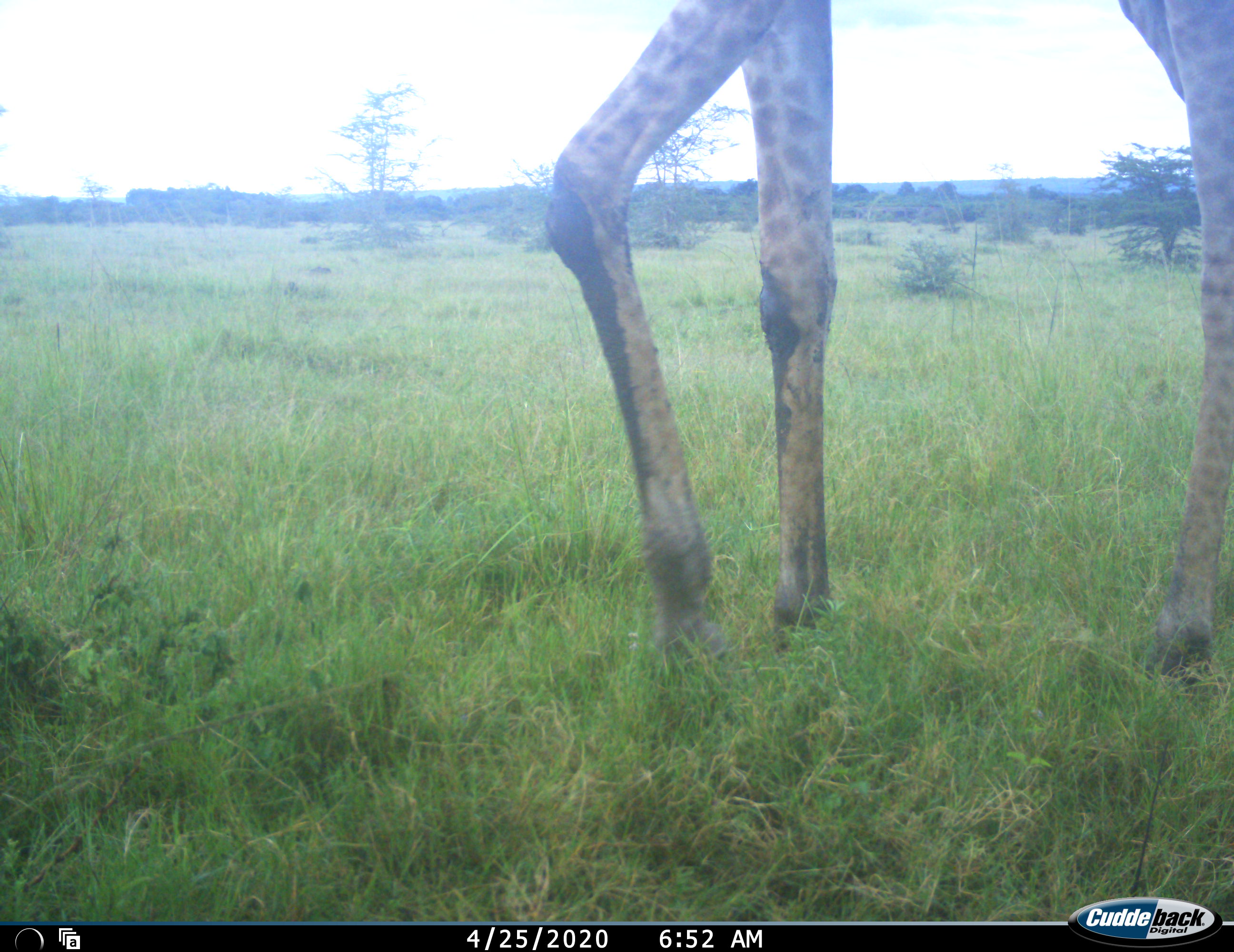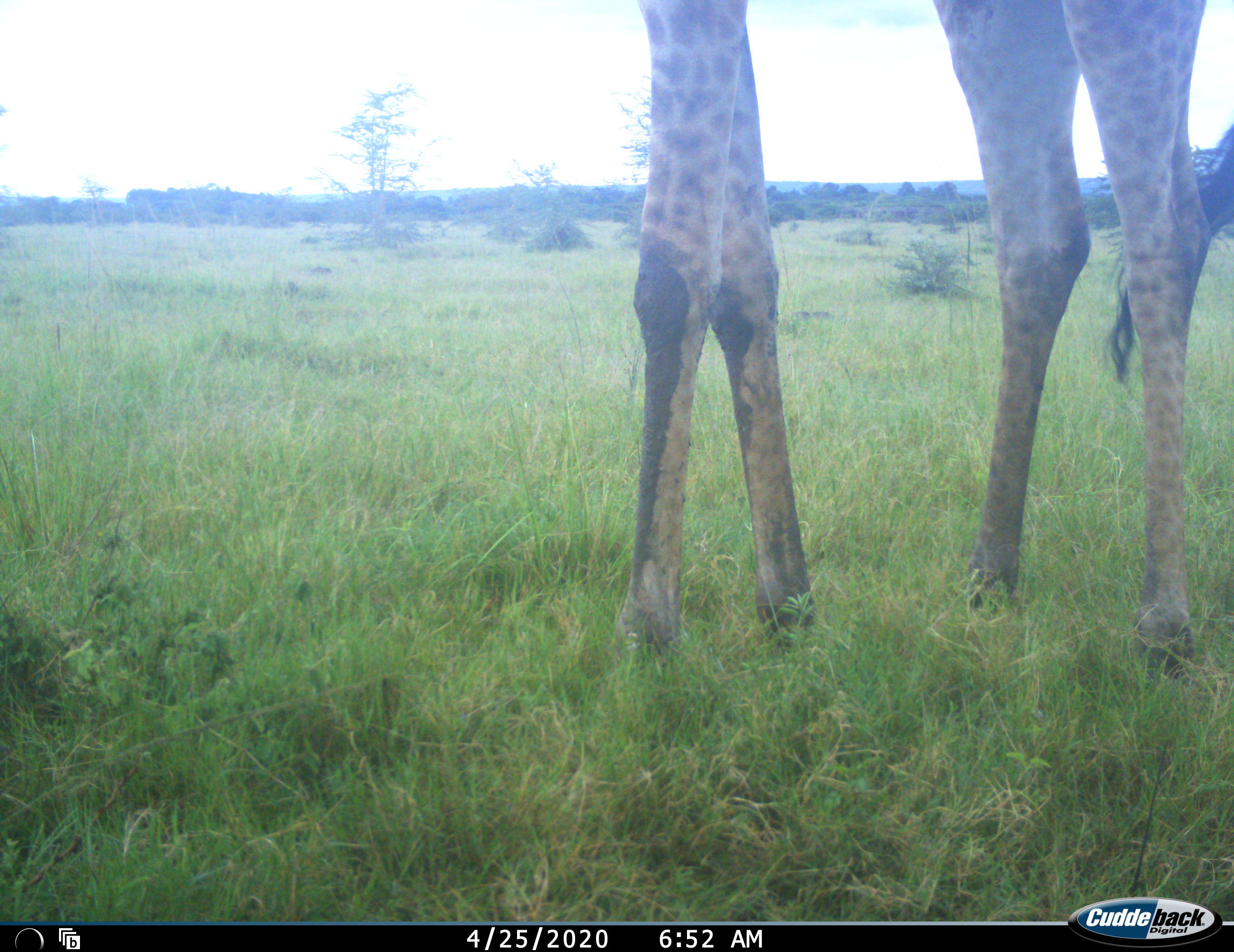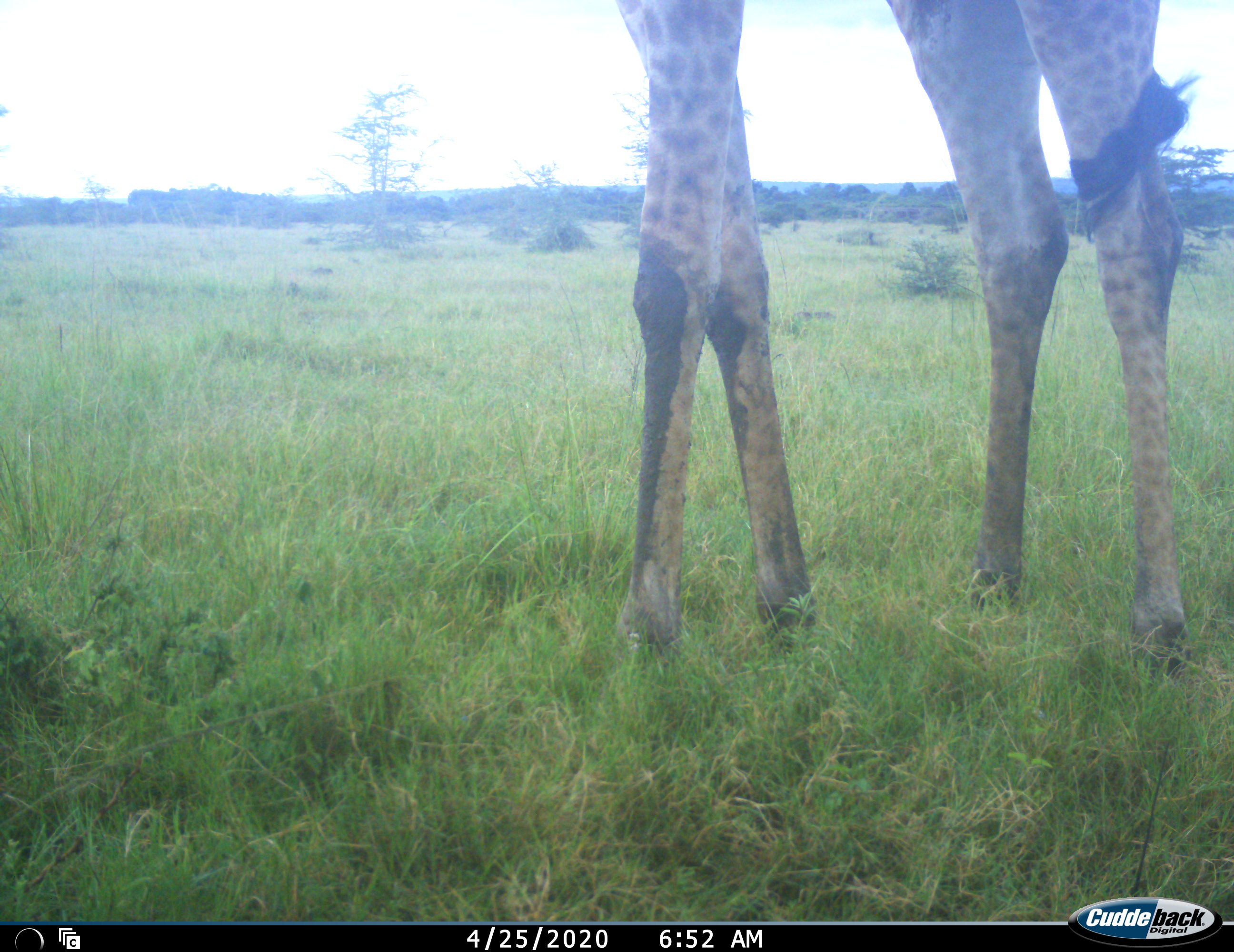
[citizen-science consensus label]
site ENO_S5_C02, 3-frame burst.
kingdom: Animalia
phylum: Chordata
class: Mammalia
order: Artiodactyla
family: Giraffidae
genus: Giraffa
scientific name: Giraffa camelopardalis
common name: giraffe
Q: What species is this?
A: Giraffe (Giraffa camelopardalis).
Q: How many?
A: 1.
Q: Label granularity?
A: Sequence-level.